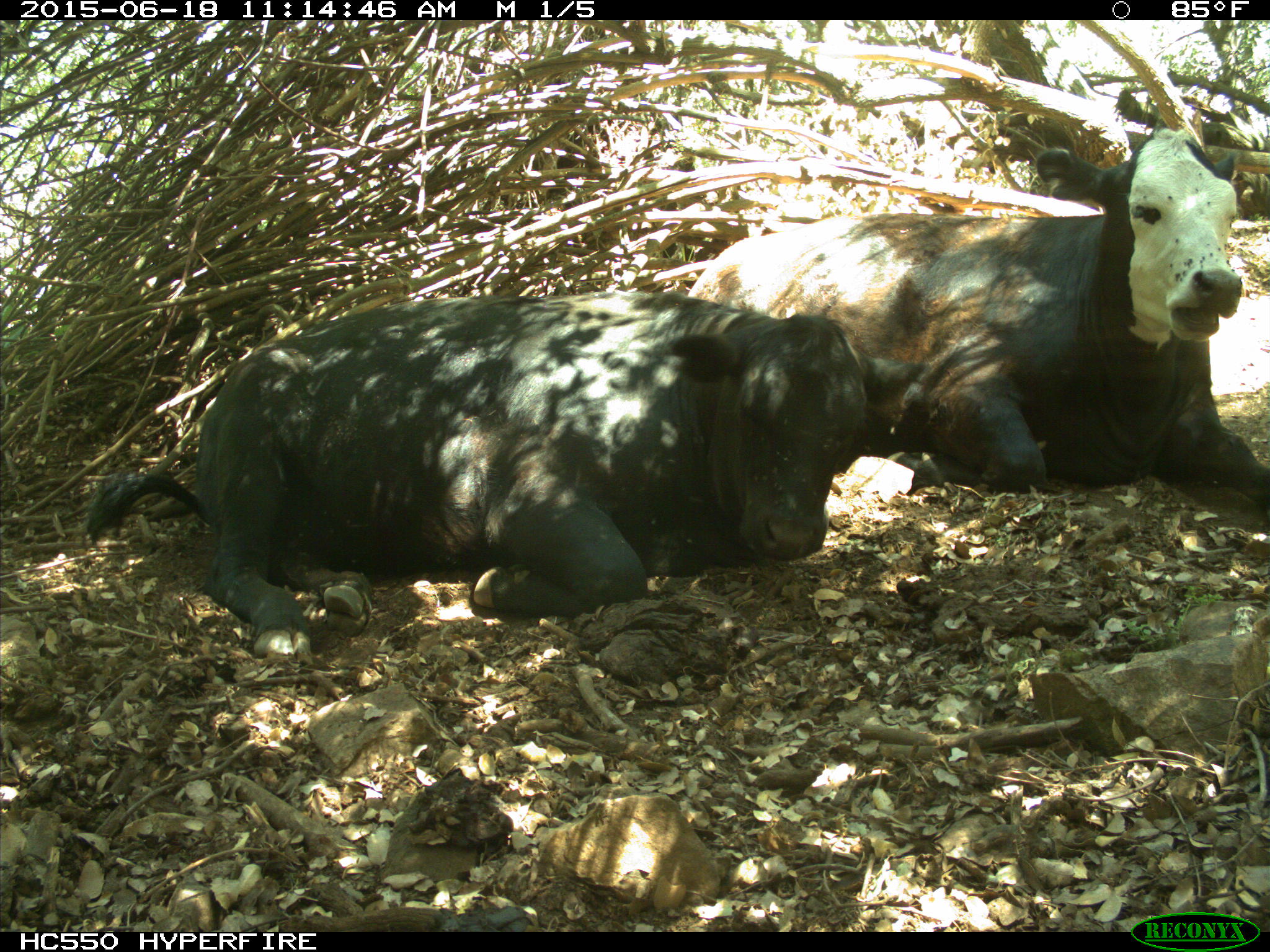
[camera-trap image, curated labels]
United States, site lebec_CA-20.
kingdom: Animalia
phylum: Chordata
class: Mammalia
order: Artiodactyla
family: Bovidae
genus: Bos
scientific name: Bos taurus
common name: domestic cow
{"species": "Bos taurus (domestic cow)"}